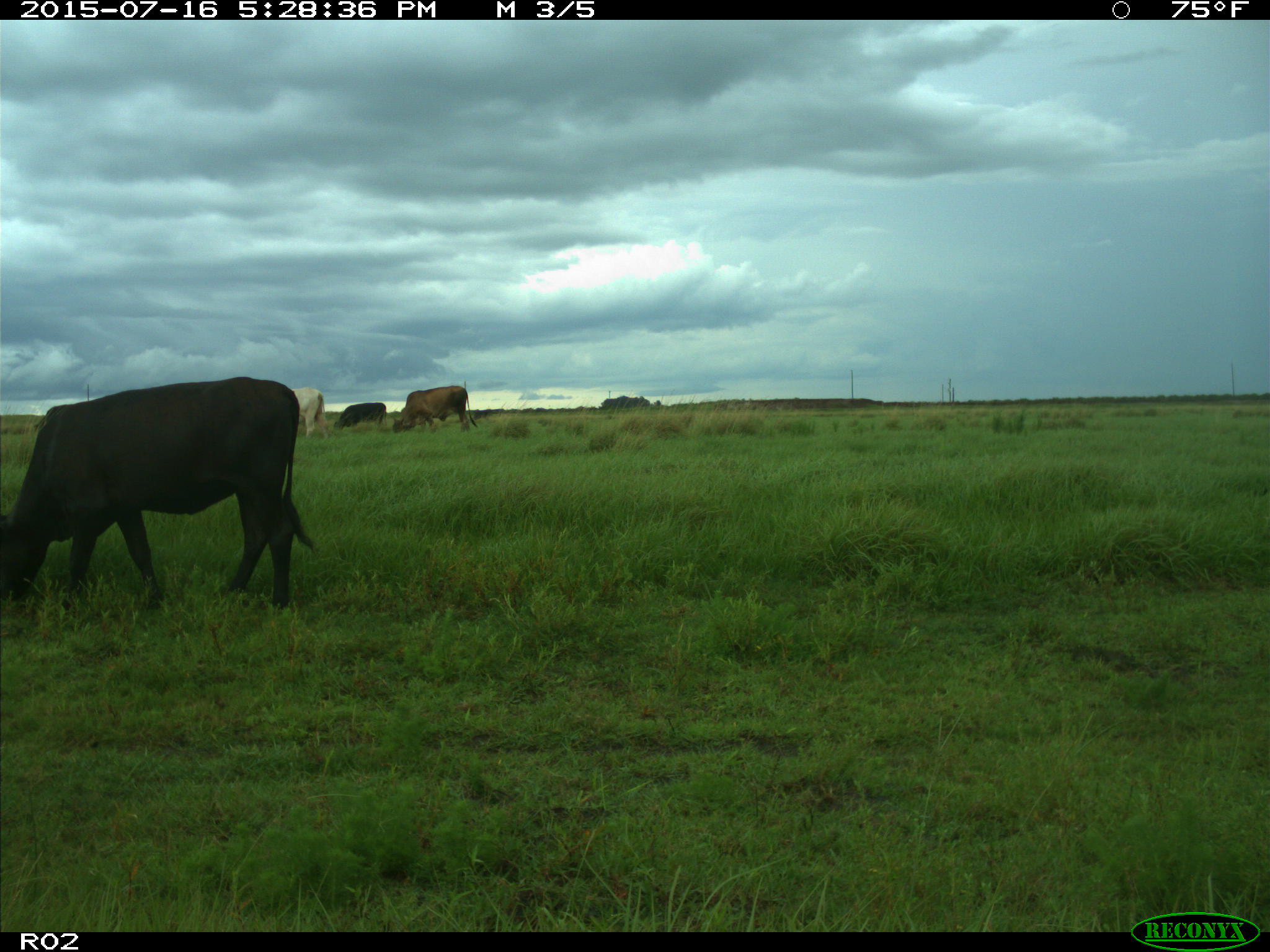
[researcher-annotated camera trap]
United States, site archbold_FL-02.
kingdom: Animalia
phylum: Chordata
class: Mammalia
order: Artiodactyla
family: Bovidae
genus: Bos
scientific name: Bos taurus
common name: domestic cow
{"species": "Bos taurus (domestic cow)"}